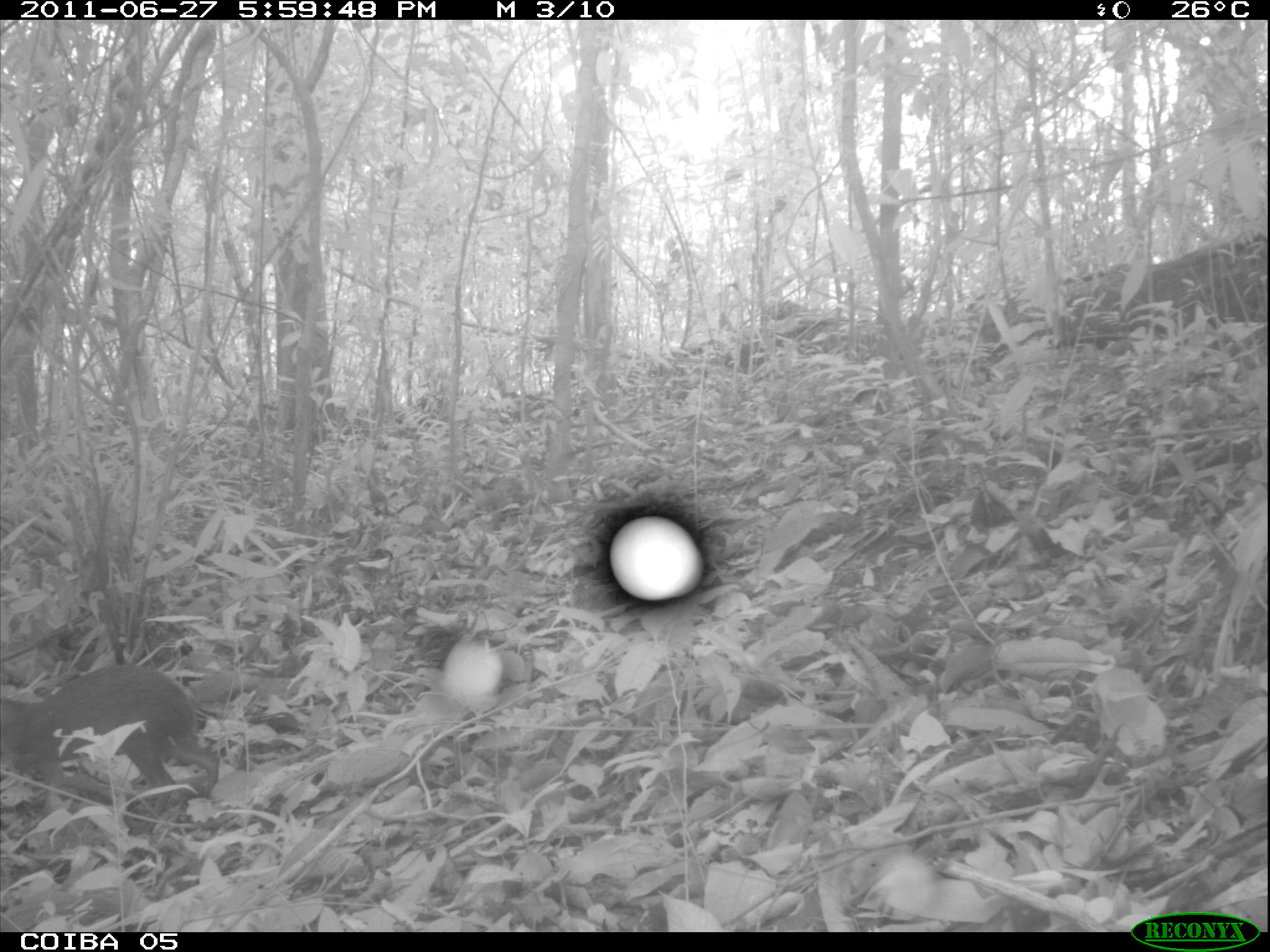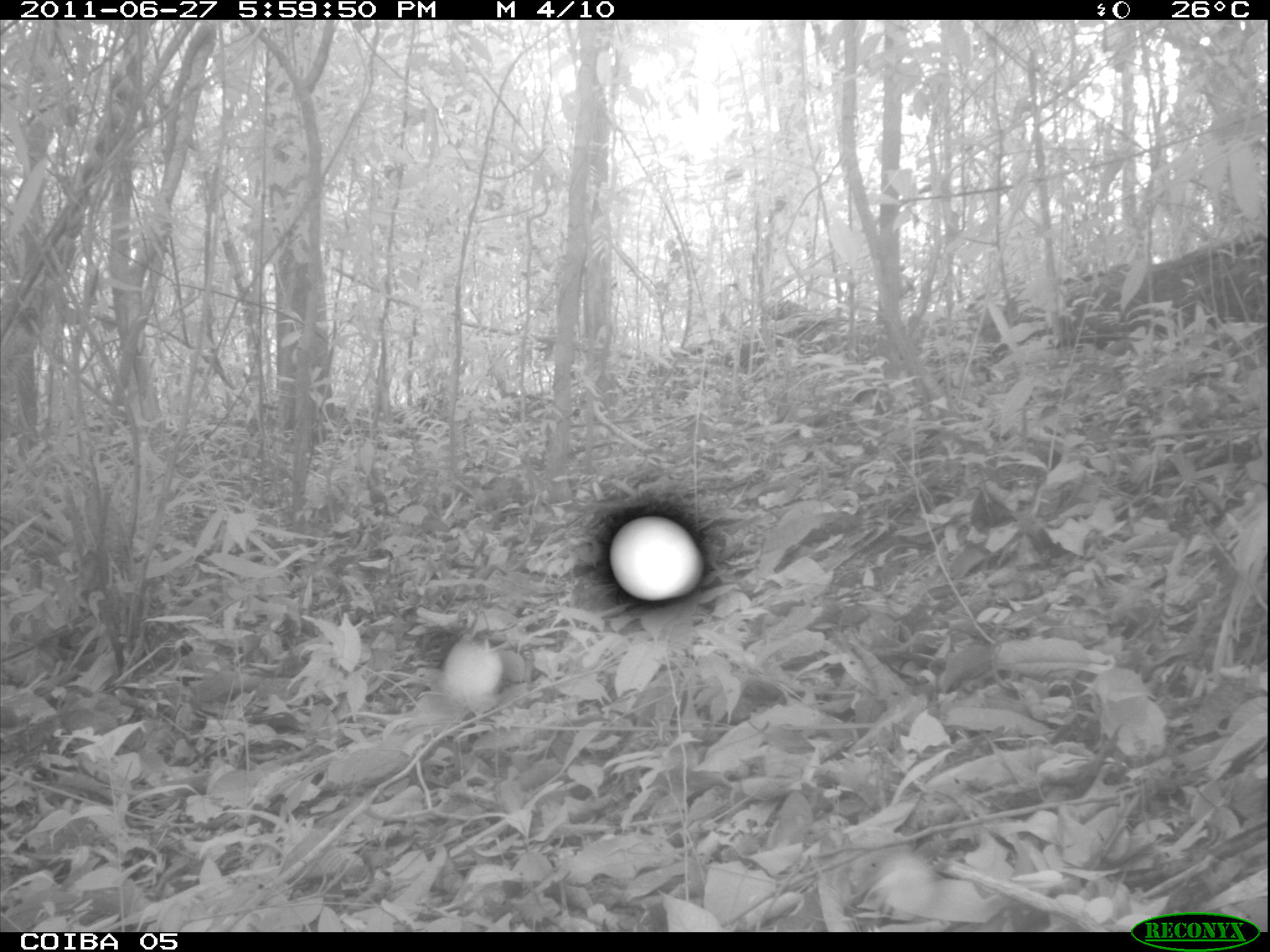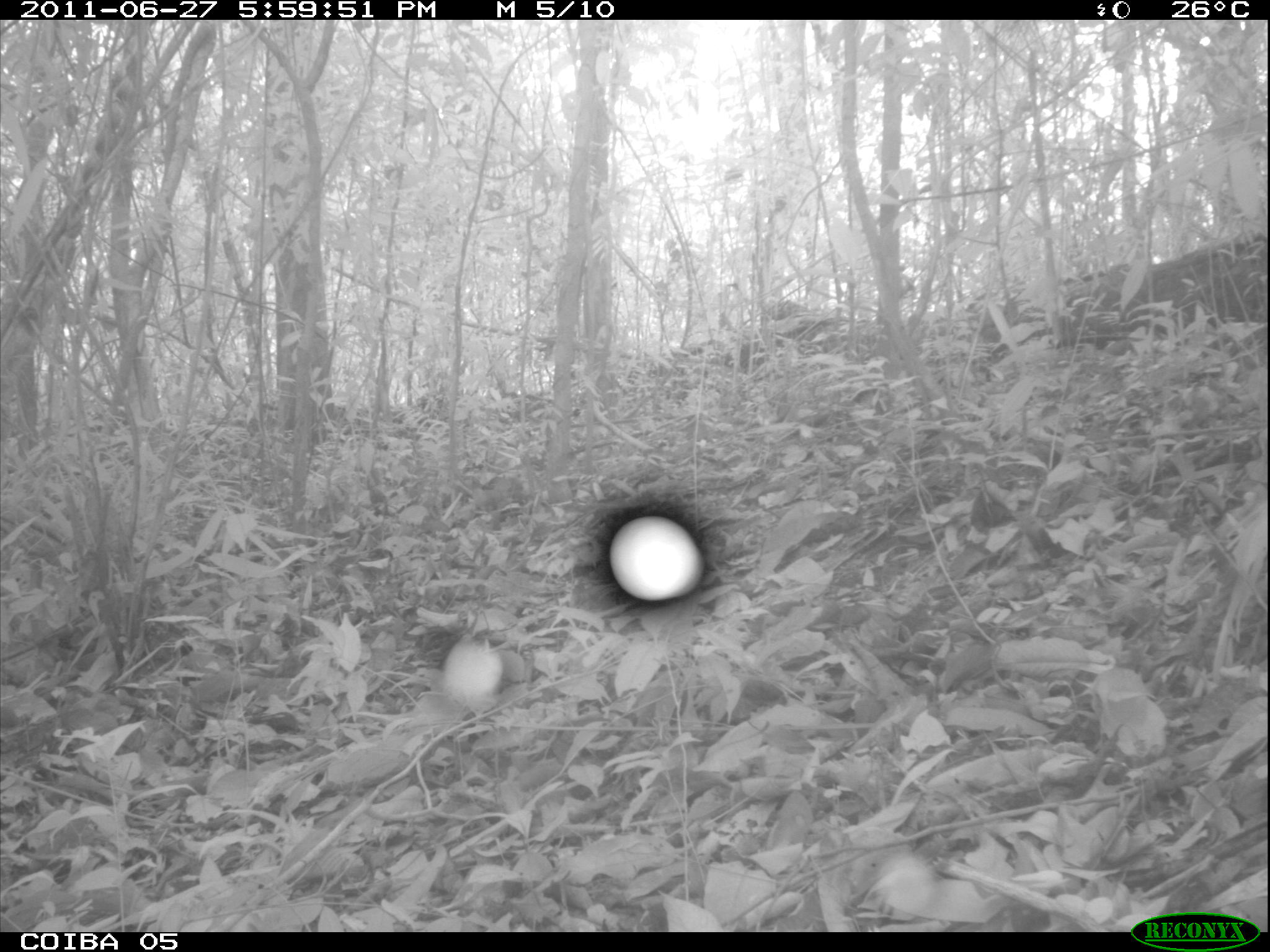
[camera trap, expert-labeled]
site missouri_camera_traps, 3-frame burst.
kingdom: Animalia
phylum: Chordata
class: Mammalia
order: Rodentia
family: Dasyproctidae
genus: Dasyprocta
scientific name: Dasyprocta coibae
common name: coiban agouti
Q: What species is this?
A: Coiban agouti (Dasyprocta coibae).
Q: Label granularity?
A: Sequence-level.